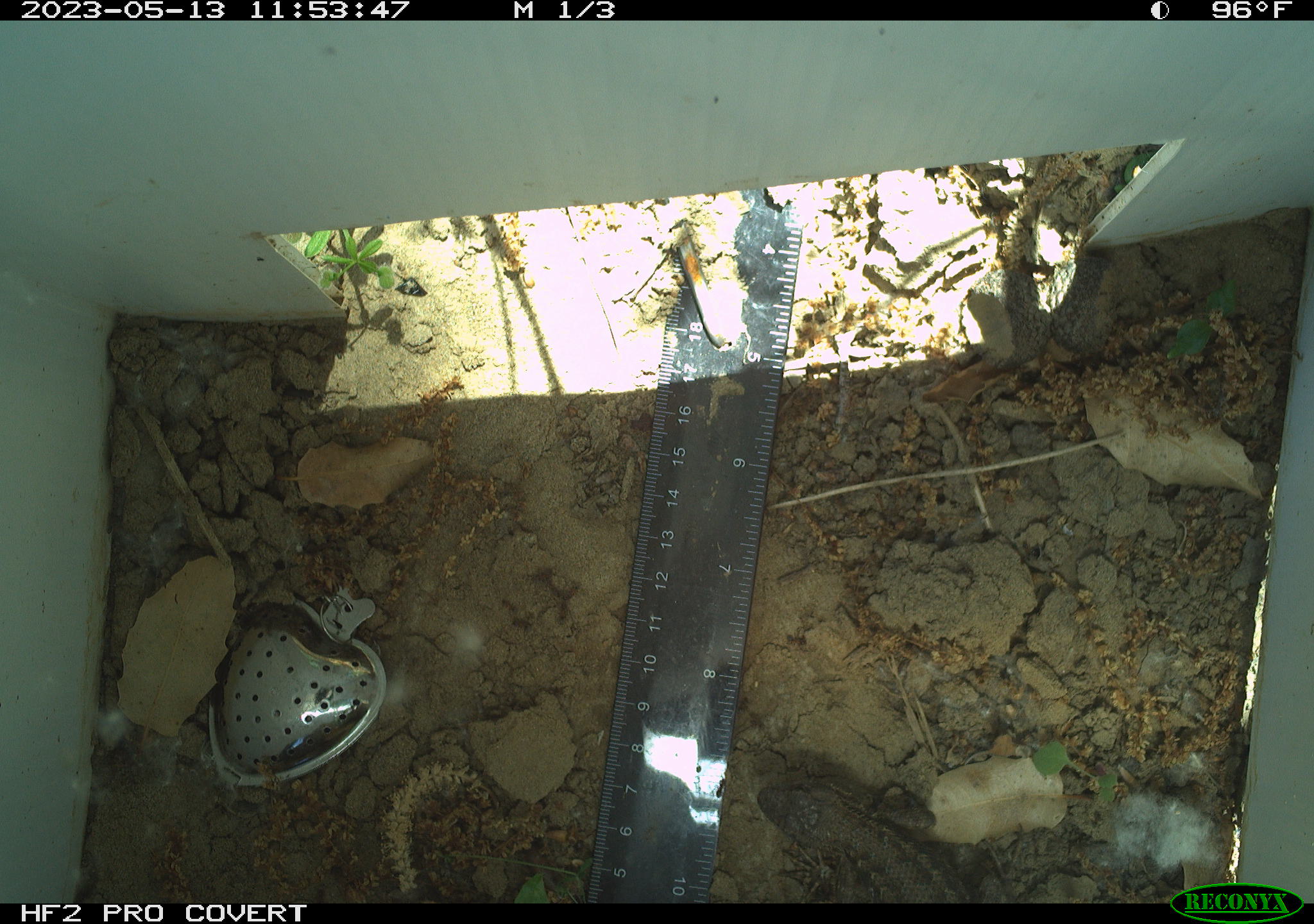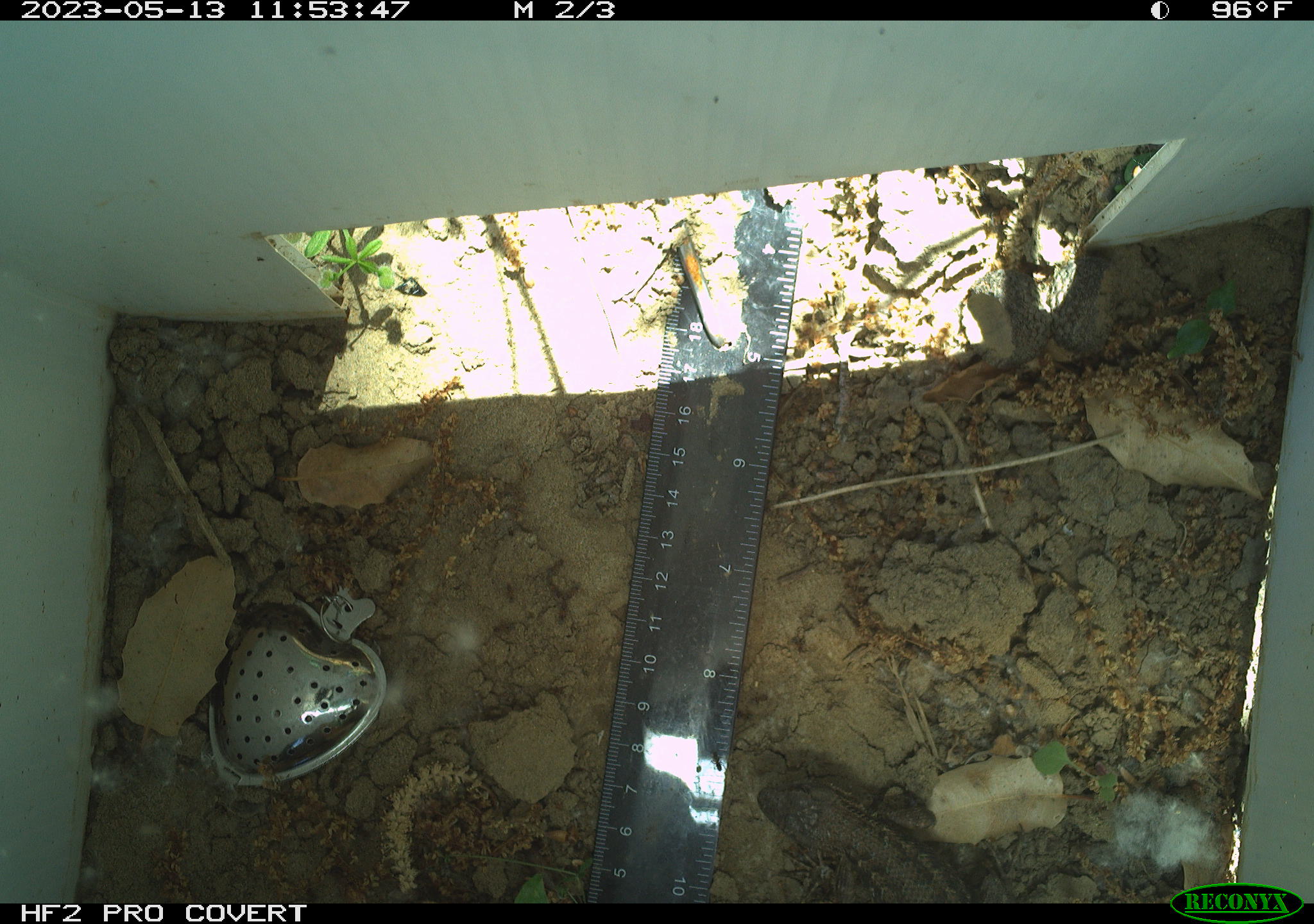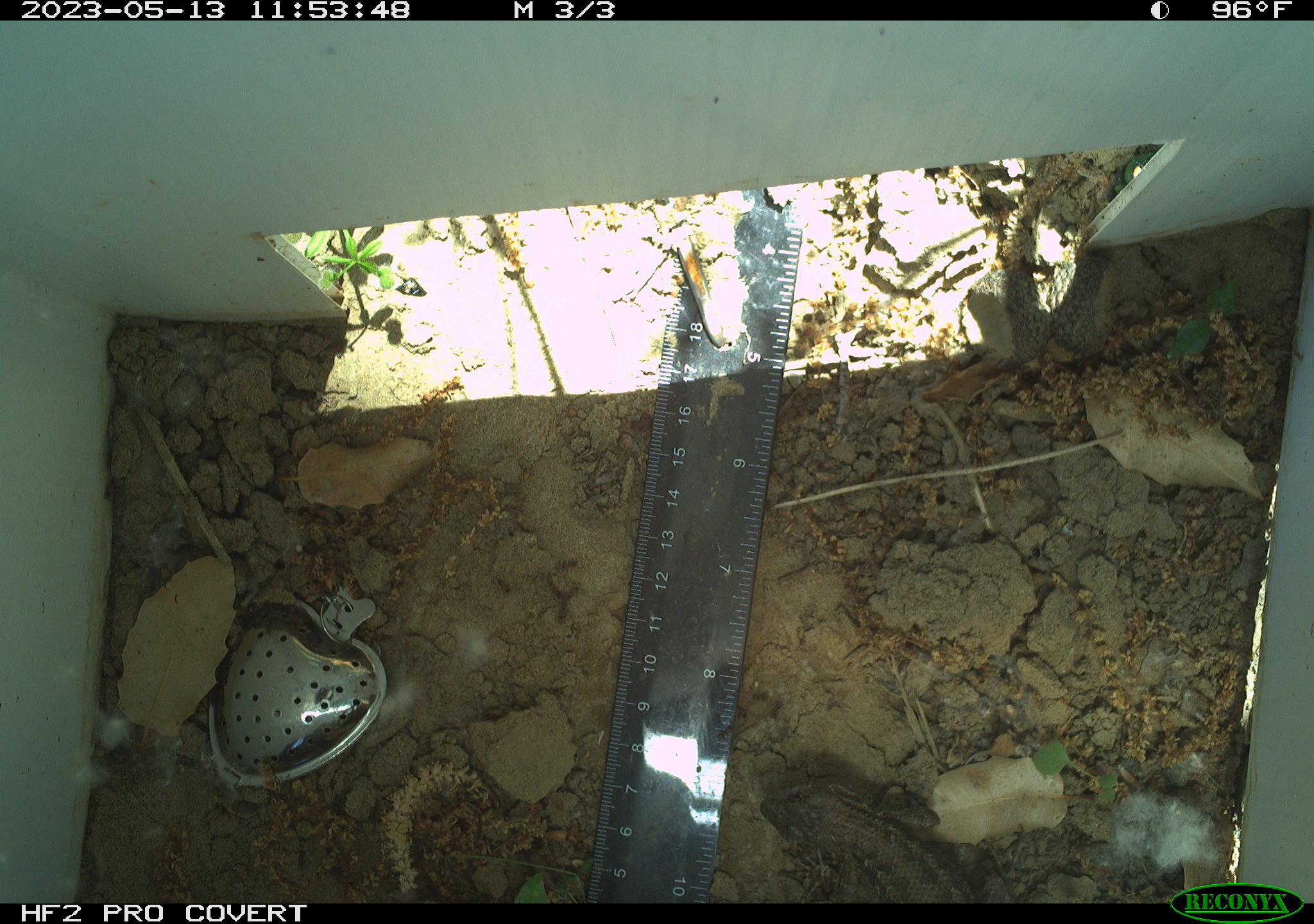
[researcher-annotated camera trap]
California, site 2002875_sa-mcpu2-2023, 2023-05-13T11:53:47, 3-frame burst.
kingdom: Animalia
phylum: Chordata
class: Reptilia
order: Squamata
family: Phrynosomatidae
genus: Sceloporus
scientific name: Sceloporus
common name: spiny lizards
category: sceloporus species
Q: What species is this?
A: Sceloporus species (spiny lizards) (Sceloporus).